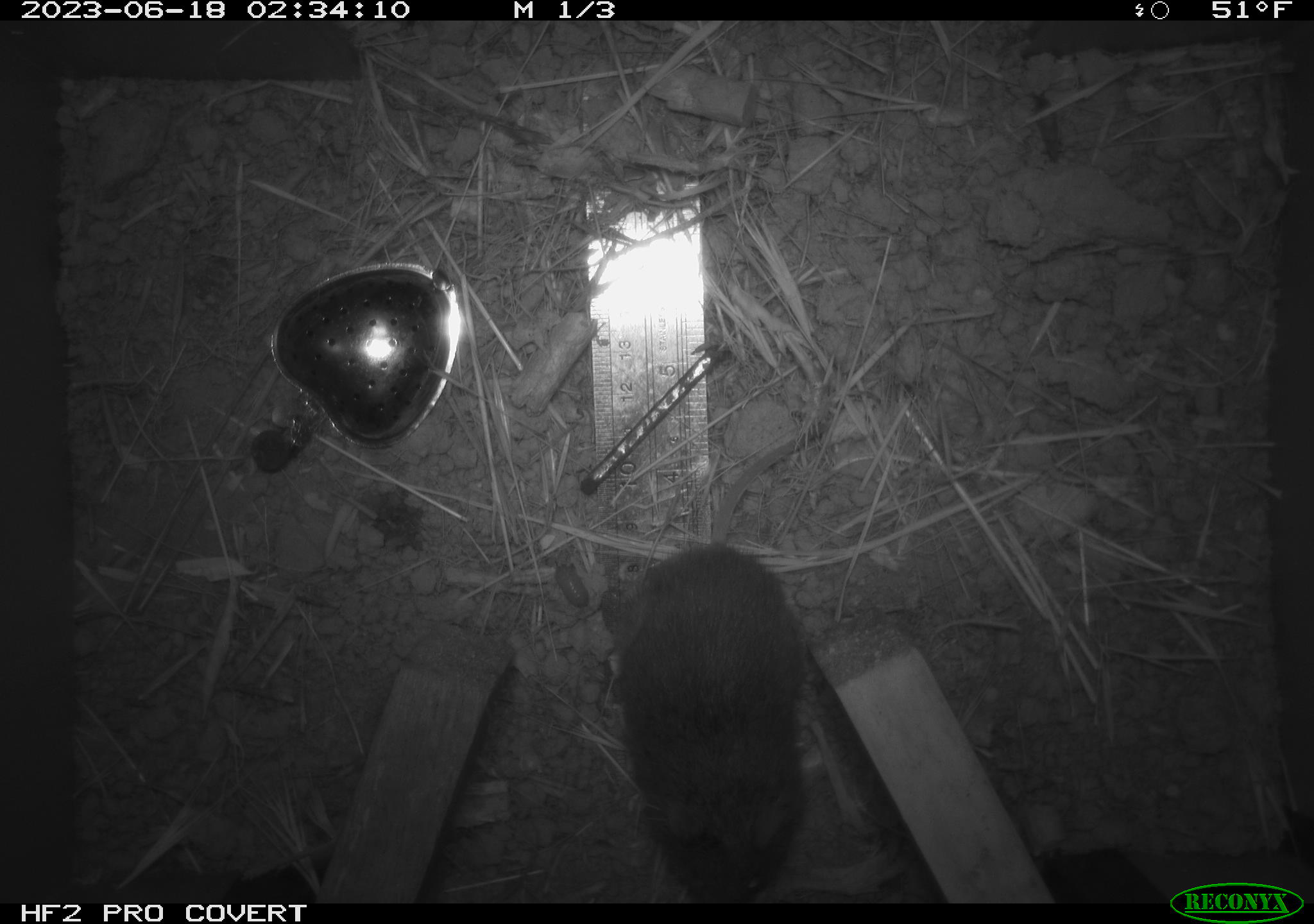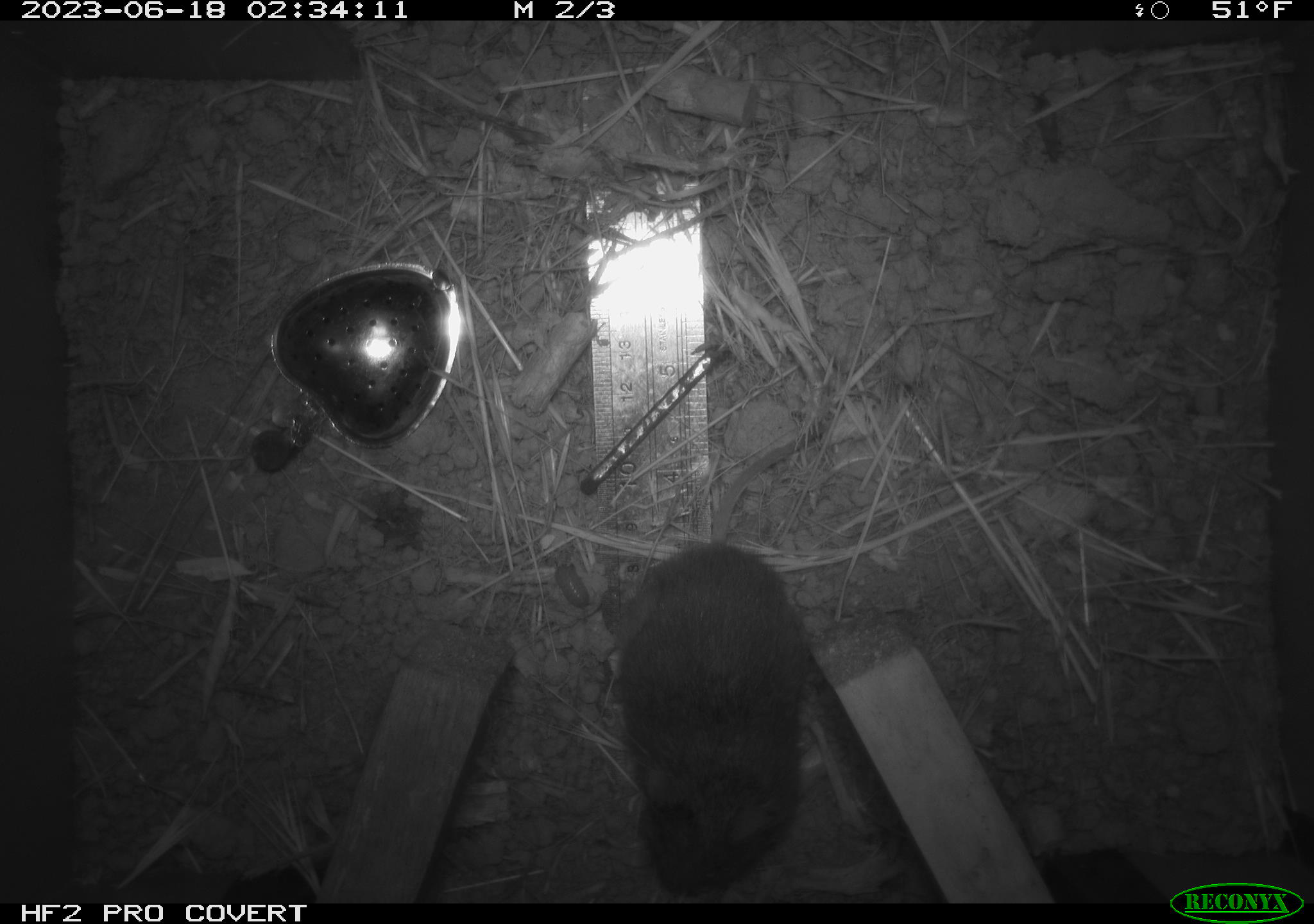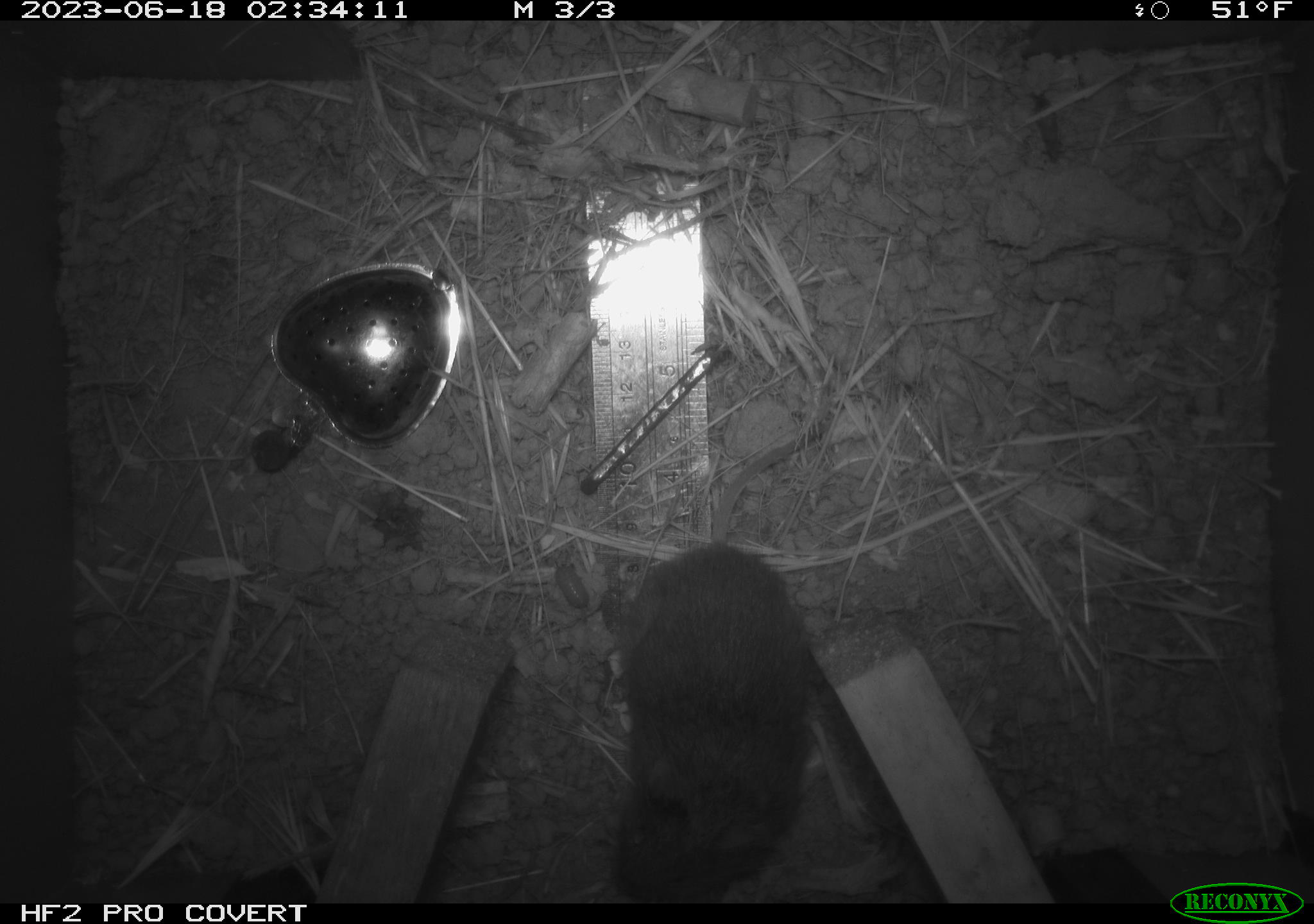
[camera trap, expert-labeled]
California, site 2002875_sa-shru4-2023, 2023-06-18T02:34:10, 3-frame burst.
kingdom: Animalia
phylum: Chordata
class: Mammalia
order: Rodentia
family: Cricetidae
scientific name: Arvicolinae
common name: voles, lemmings, and muskrats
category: arvicolinae subfamily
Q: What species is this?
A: Arvicolinae subfamily (voles, lemmings, and muskrats) (Arvicolinae).